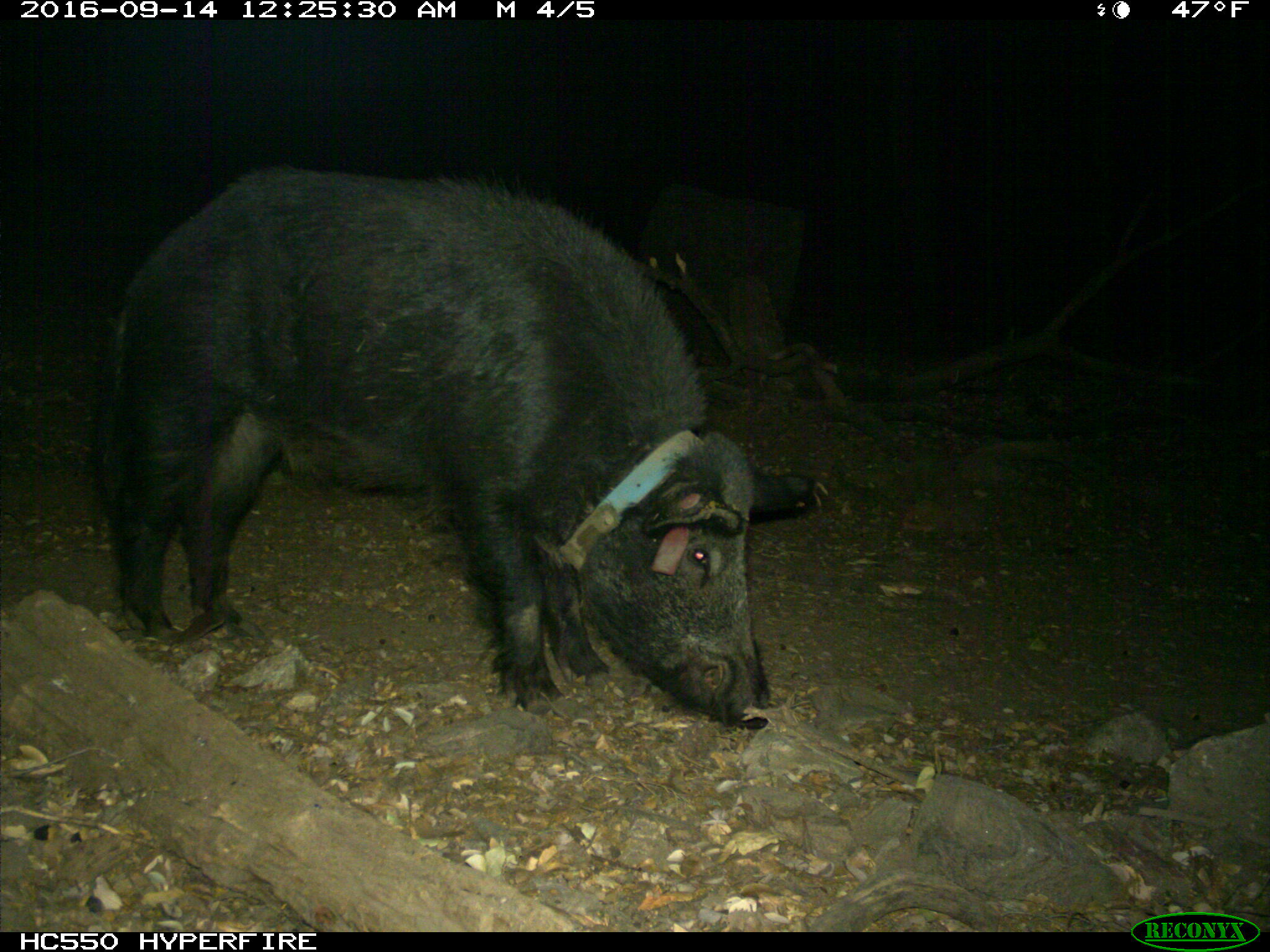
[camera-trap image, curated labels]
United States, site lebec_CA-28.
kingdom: Animalia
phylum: Chordata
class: Mammalia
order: Artiodactyla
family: Suidae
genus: Sus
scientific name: Sus scrofa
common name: wild boar